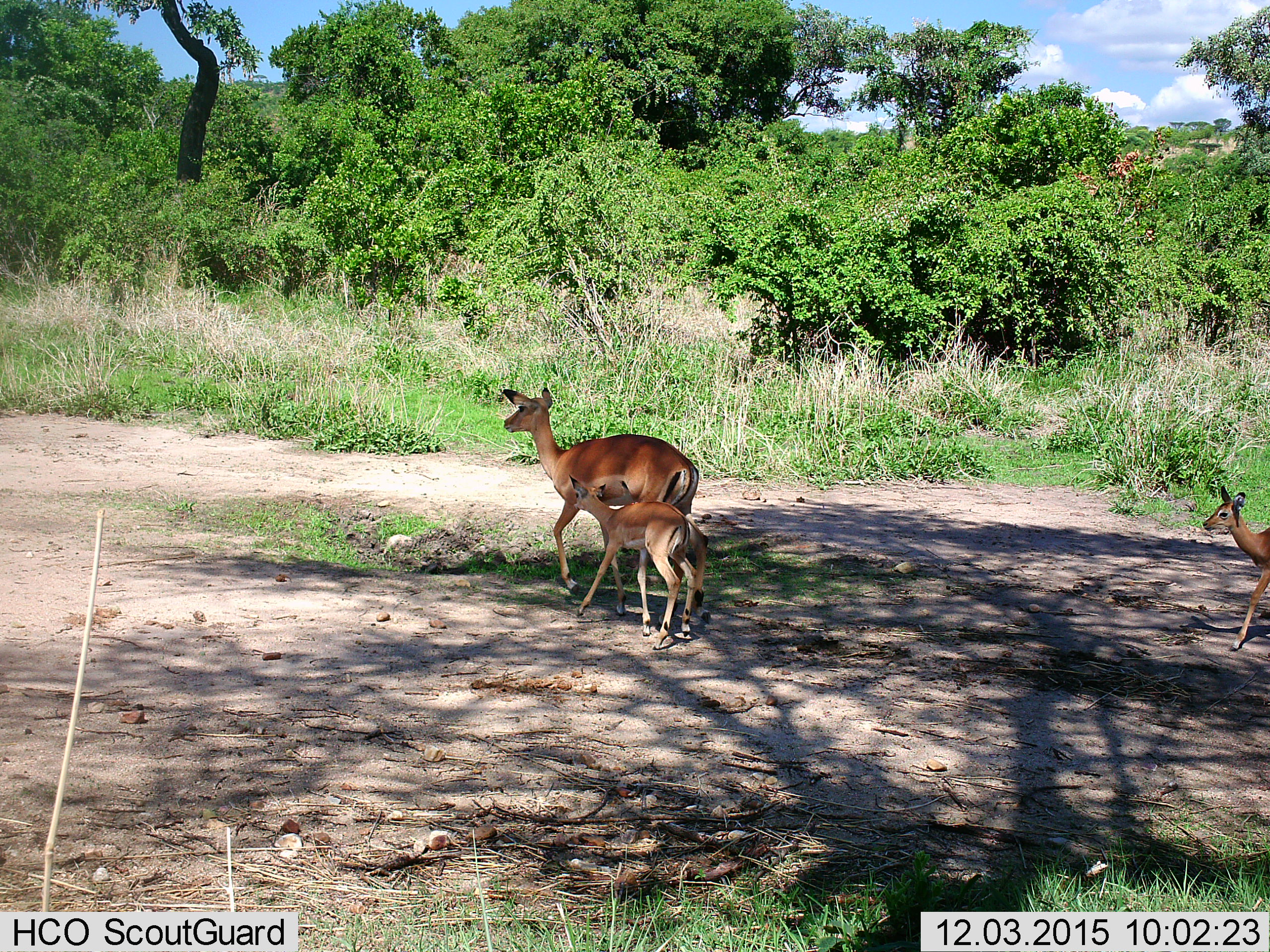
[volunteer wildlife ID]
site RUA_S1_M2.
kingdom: Animalia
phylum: Chordata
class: Mammalia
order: Artiodactyla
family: Bovidae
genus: Aepyceros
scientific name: Aepyceros melampus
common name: impala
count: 3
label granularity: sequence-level